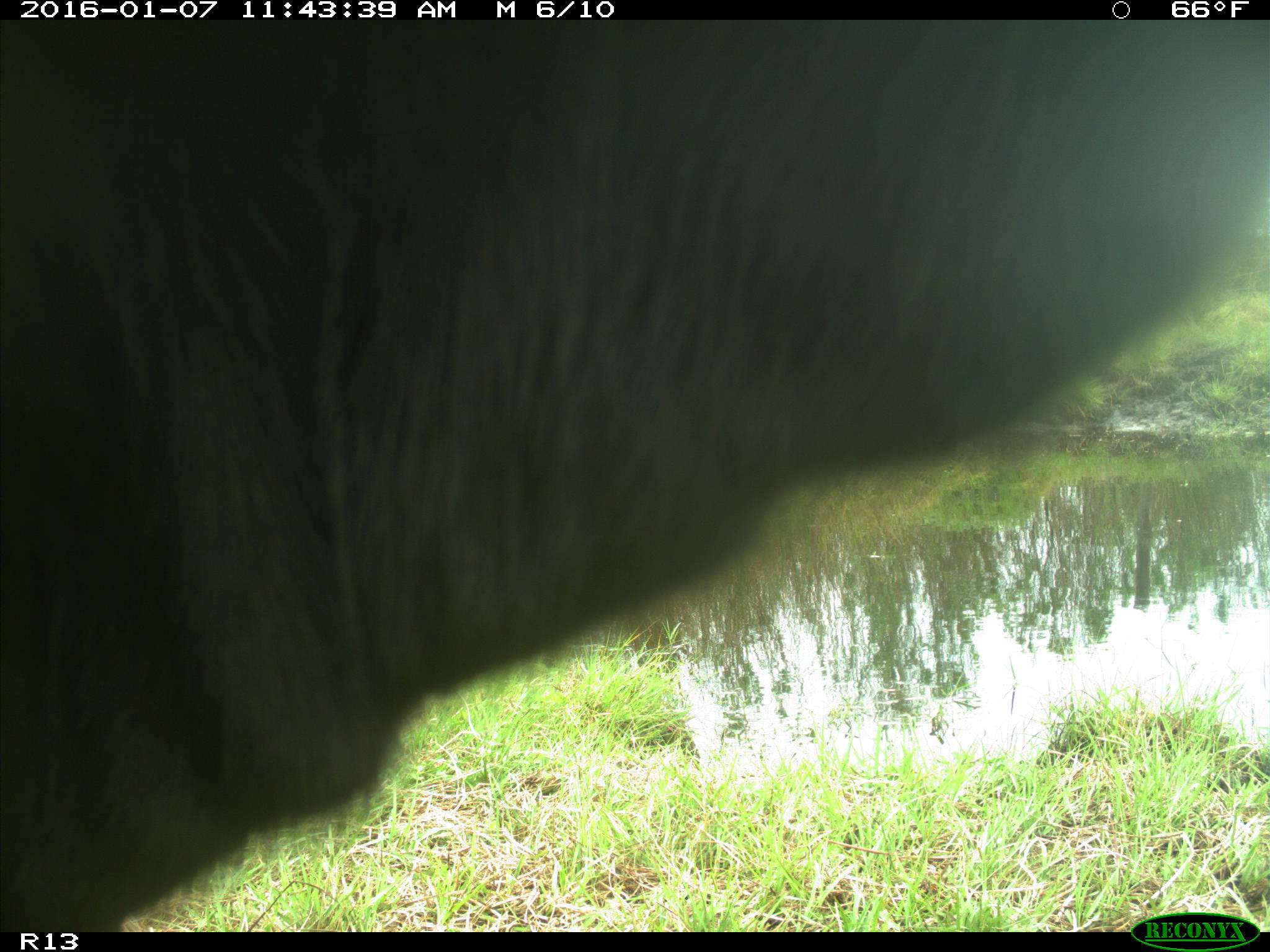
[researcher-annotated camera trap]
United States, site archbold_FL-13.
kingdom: Animalia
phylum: Chordata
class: Mammalia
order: Artiodactyla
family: Bovidae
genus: Bos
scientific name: Bos taurus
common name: domestic cow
Bos taurus (domestic cow).